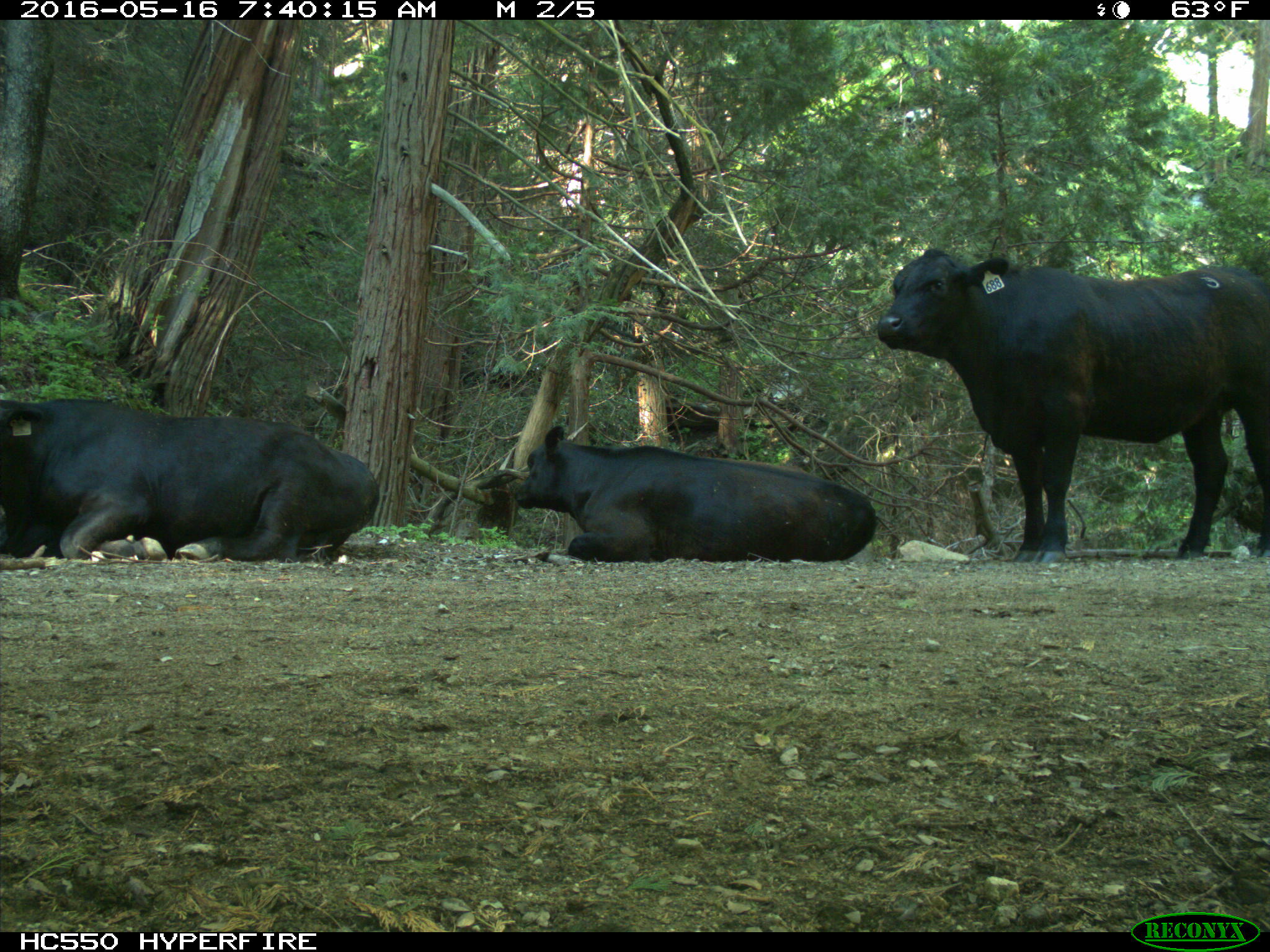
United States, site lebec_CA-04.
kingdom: Animalia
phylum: Chordata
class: Mammalia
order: Artiodactyla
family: Bovidae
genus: Bos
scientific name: Bos taurus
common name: domestic cow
Bos taurus (domestic cow).